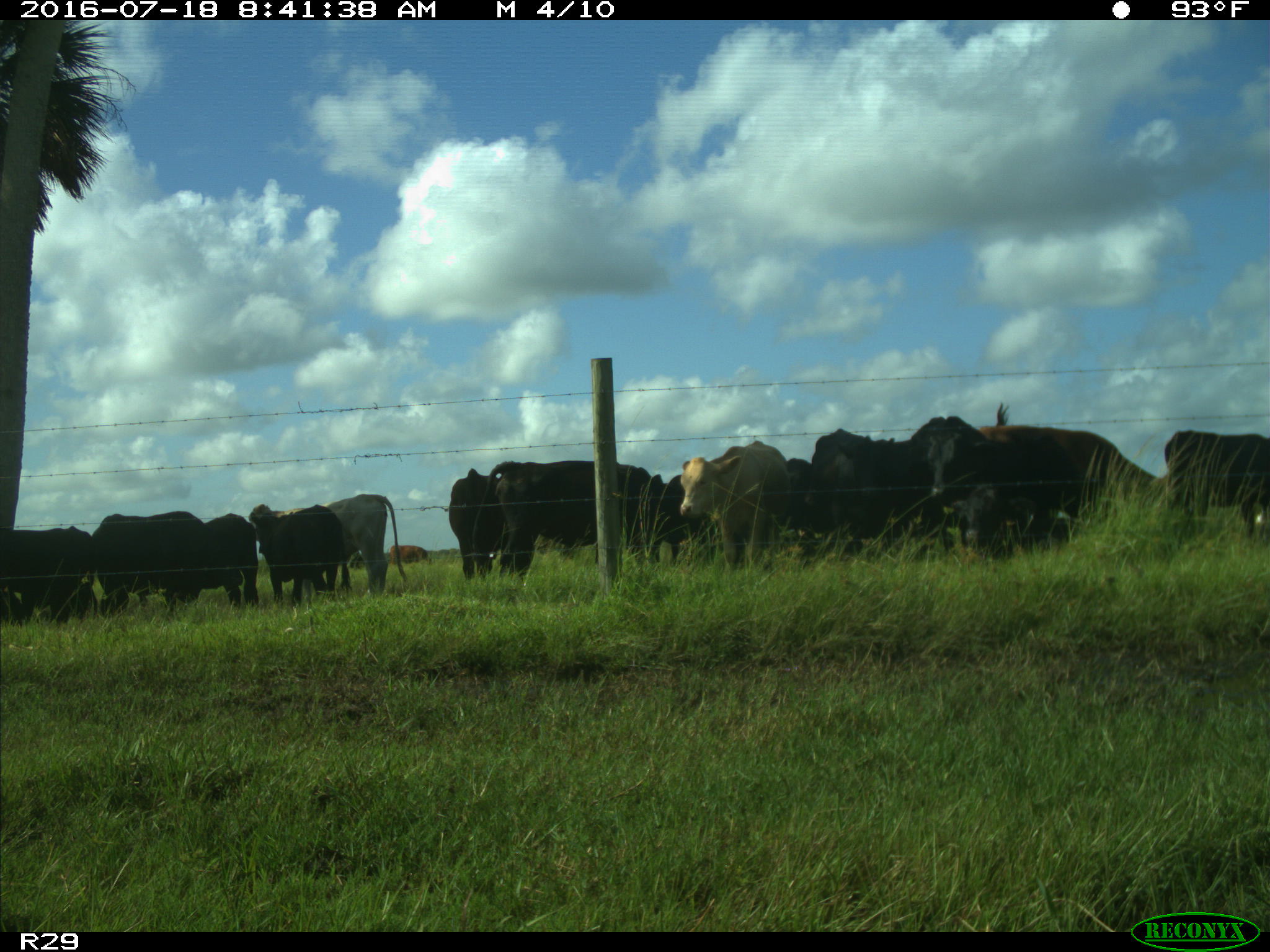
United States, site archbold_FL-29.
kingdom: Animalia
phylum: Chordata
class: Mammalia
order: Artiodactyla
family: Bovidae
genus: Bos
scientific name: Bos taurus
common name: domestic cow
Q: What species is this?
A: Bos taurus (domestic cow).